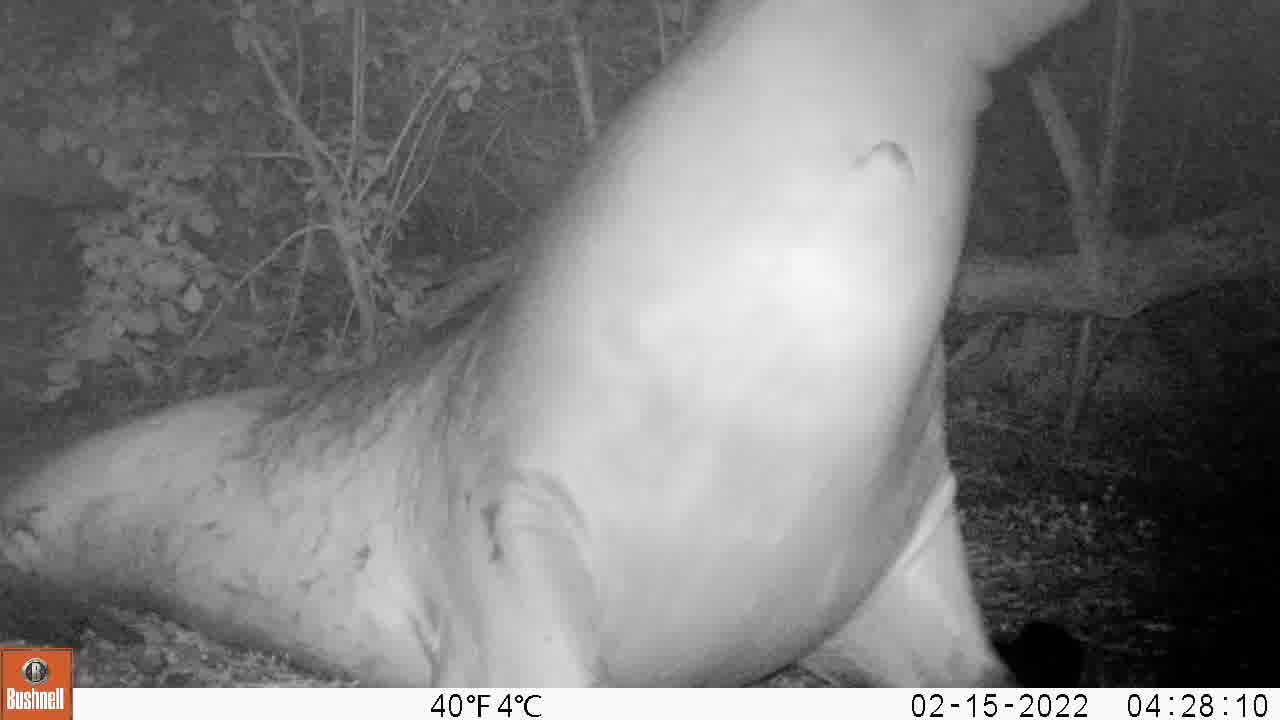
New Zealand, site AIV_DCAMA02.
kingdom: Animalia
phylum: Chordata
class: Mammalia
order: Carnivora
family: Otariidae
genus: Phocarctos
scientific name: Phocarctos hookeri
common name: new zealand sea lion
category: sealion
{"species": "sealion (new zealand sea lion) (Phocarctos hookeri)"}